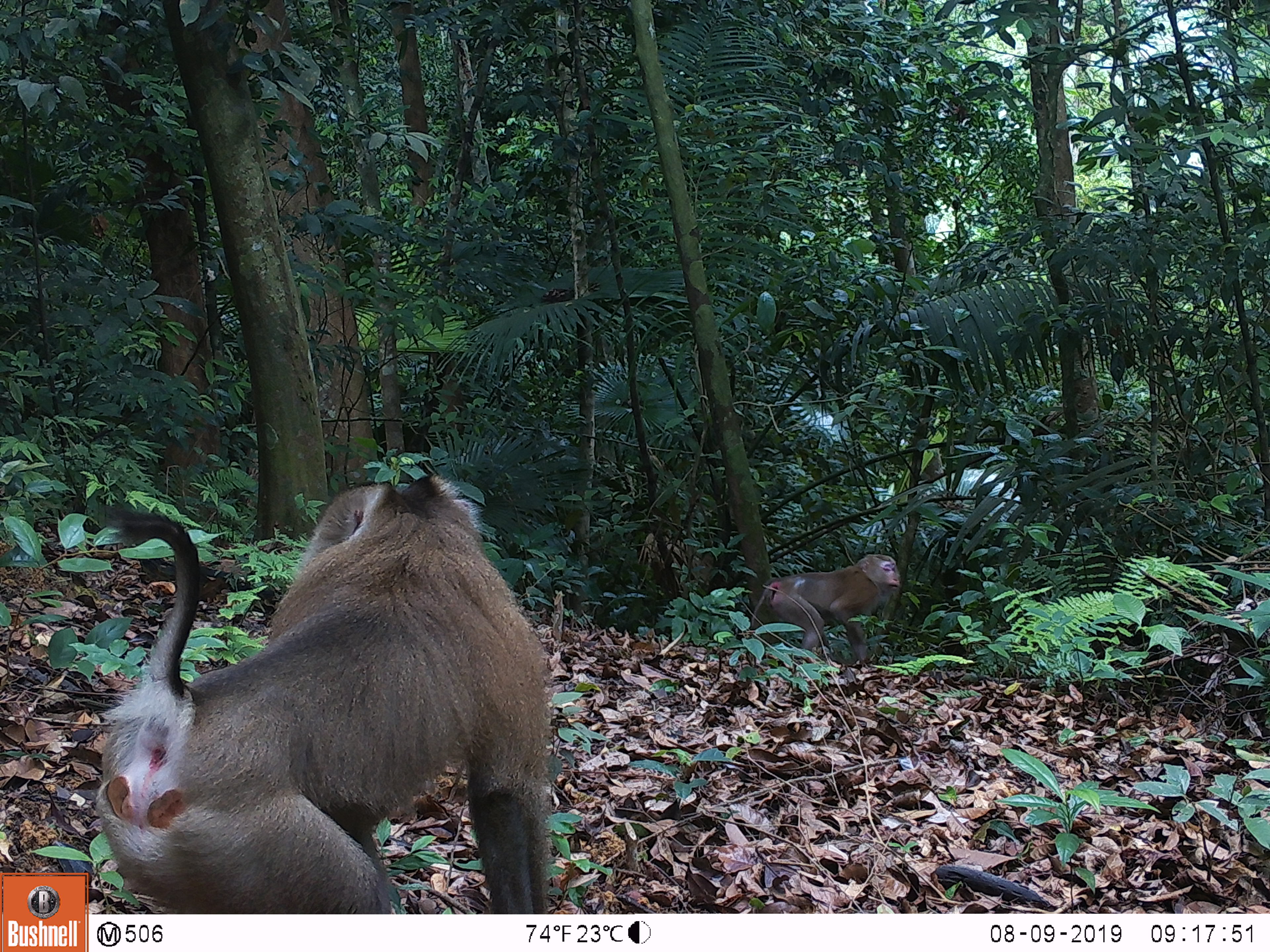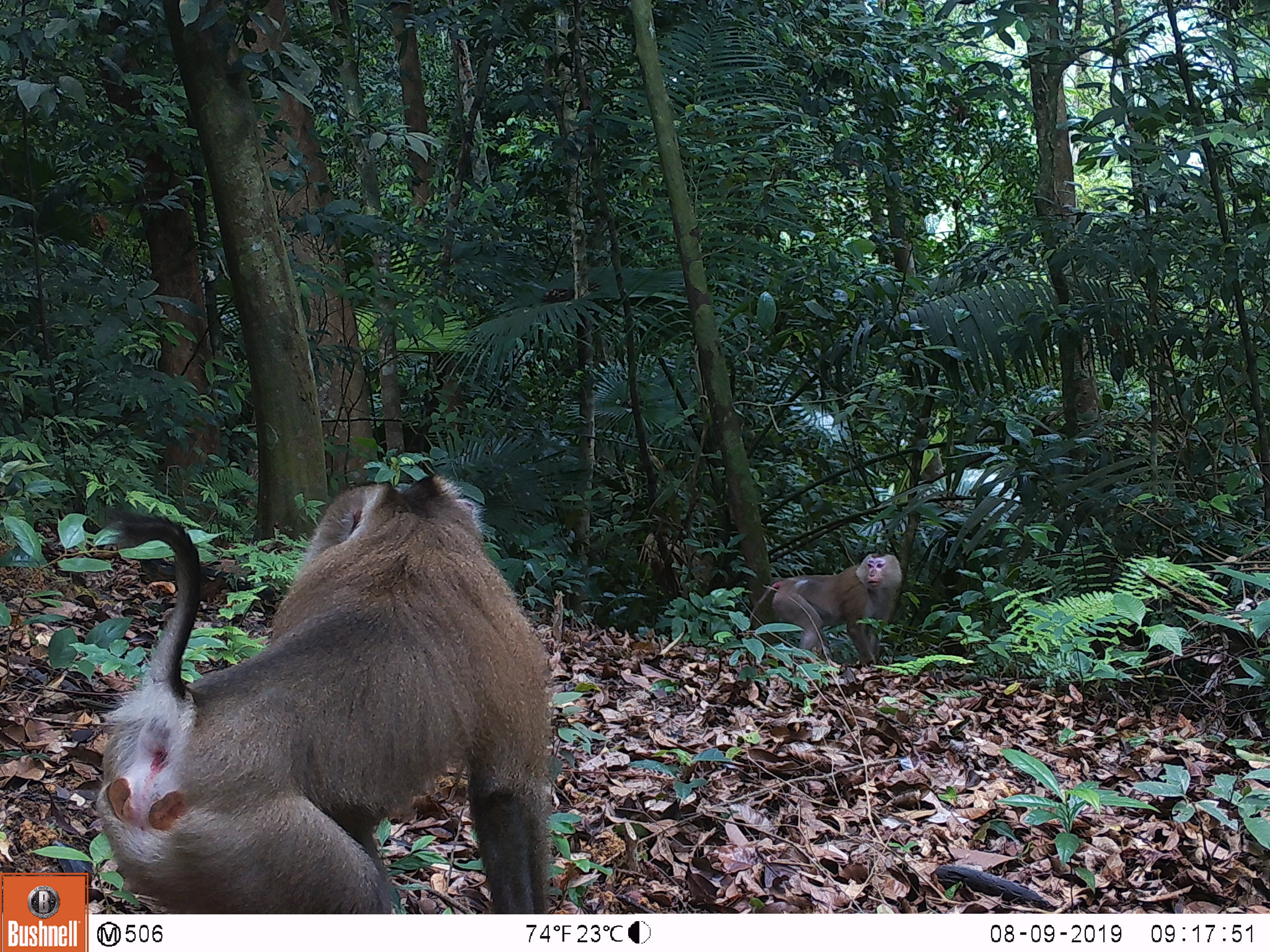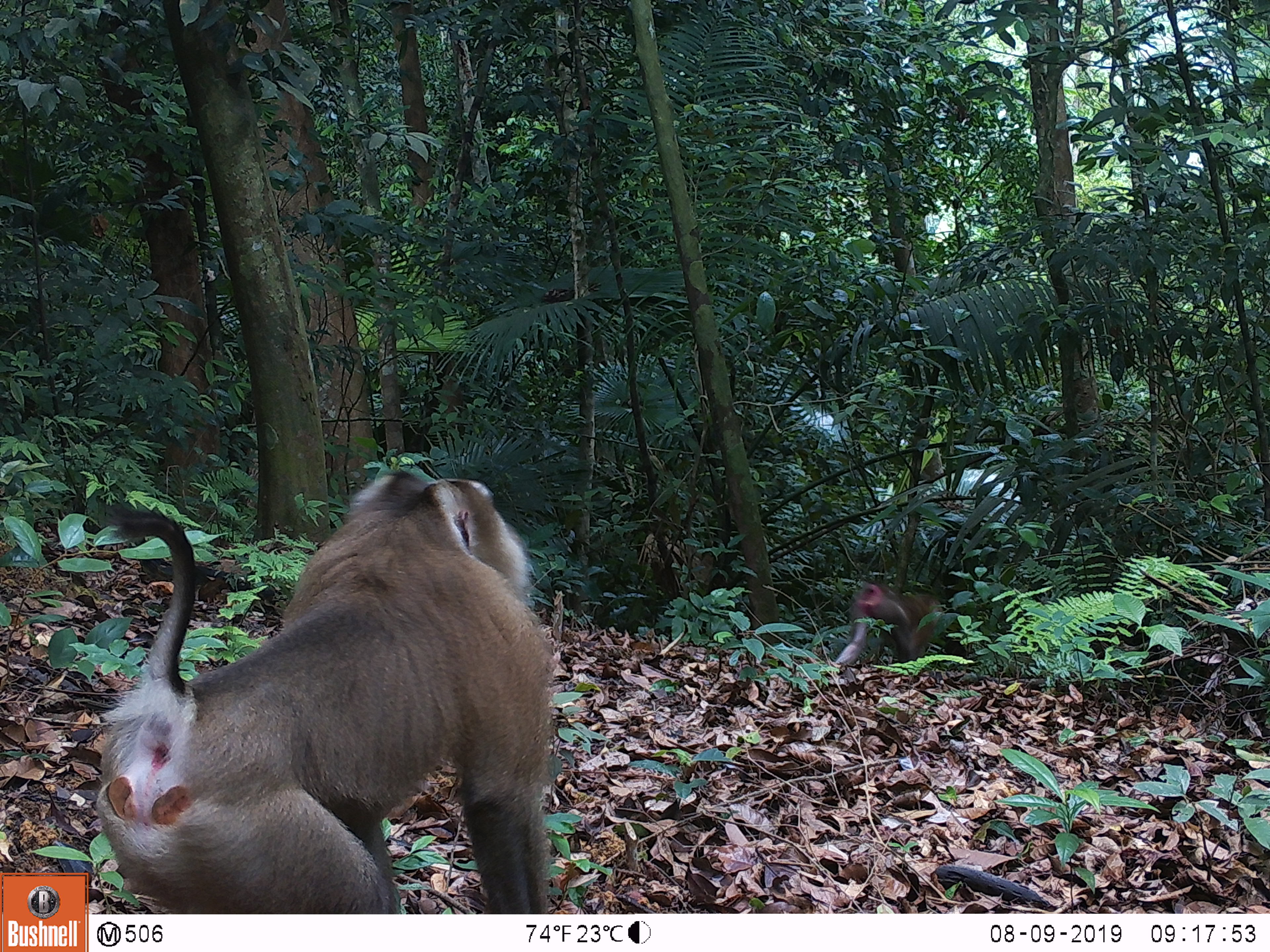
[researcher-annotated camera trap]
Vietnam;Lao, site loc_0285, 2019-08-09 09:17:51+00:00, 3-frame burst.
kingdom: Animalia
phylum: Chordata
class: Mammalia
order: Primates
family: Cercopithecidae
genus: Macaca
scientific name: Macaca nemestrina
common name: pig-tailed macaque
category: pig tailed macaque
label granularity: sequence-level